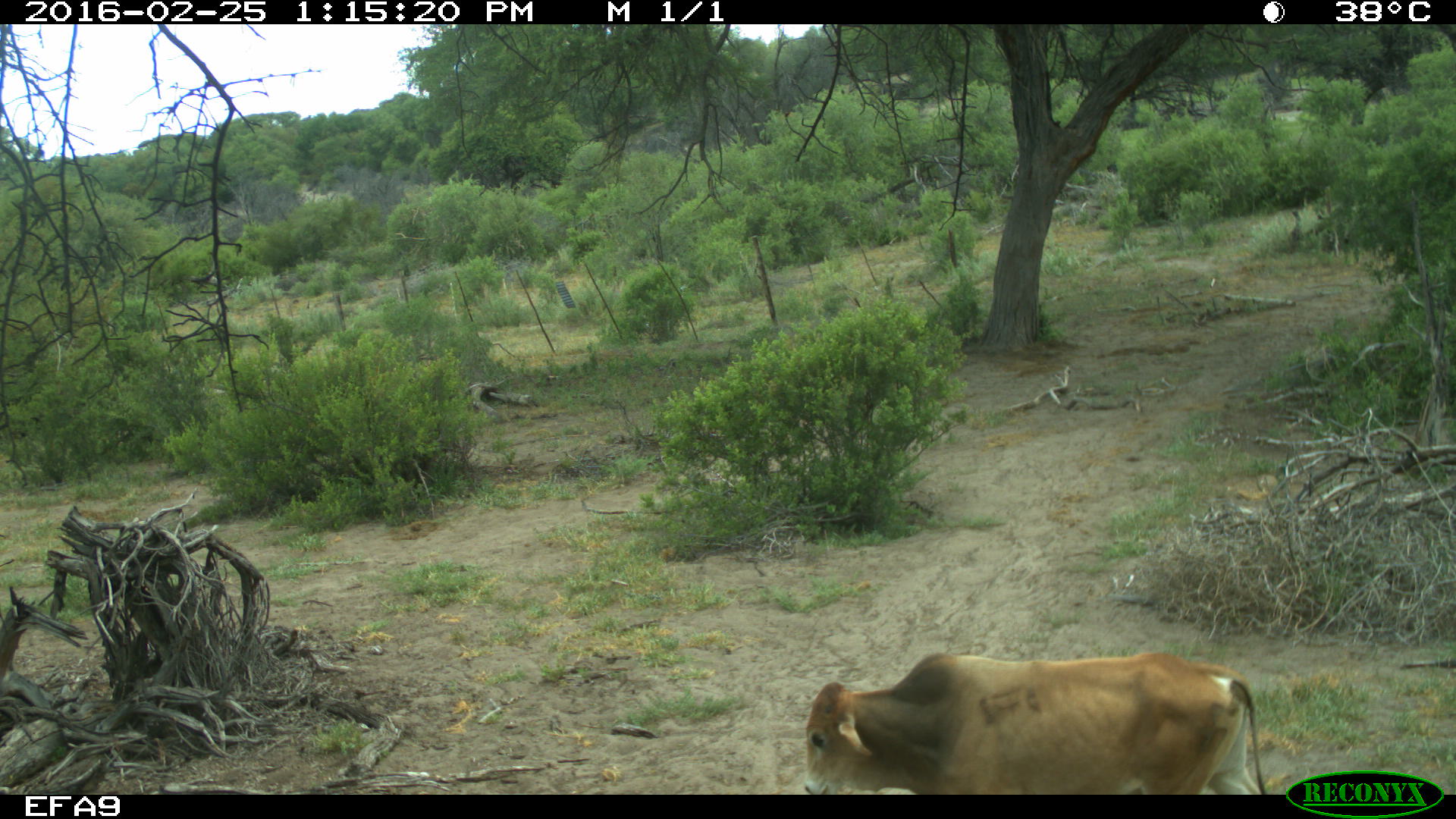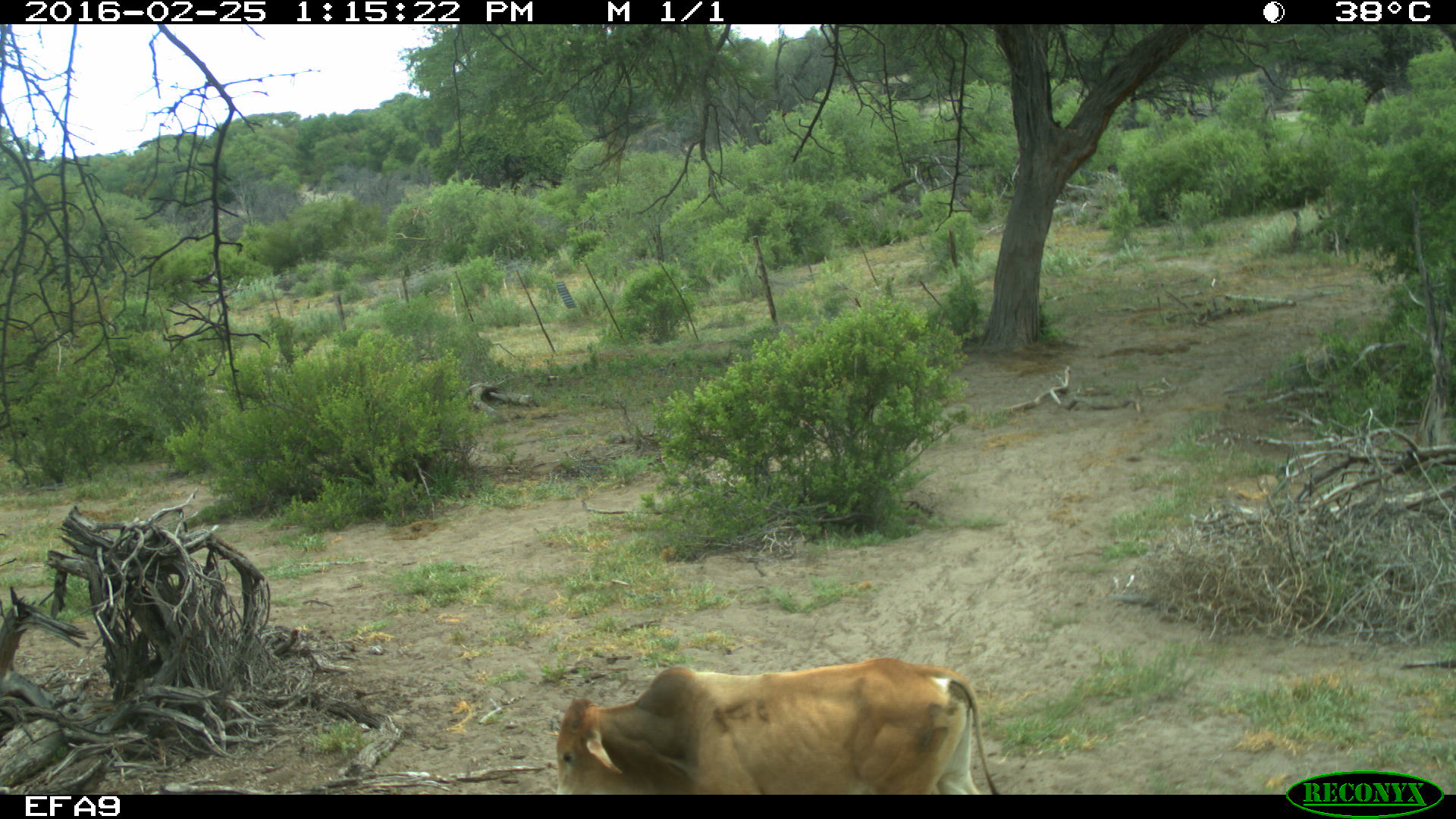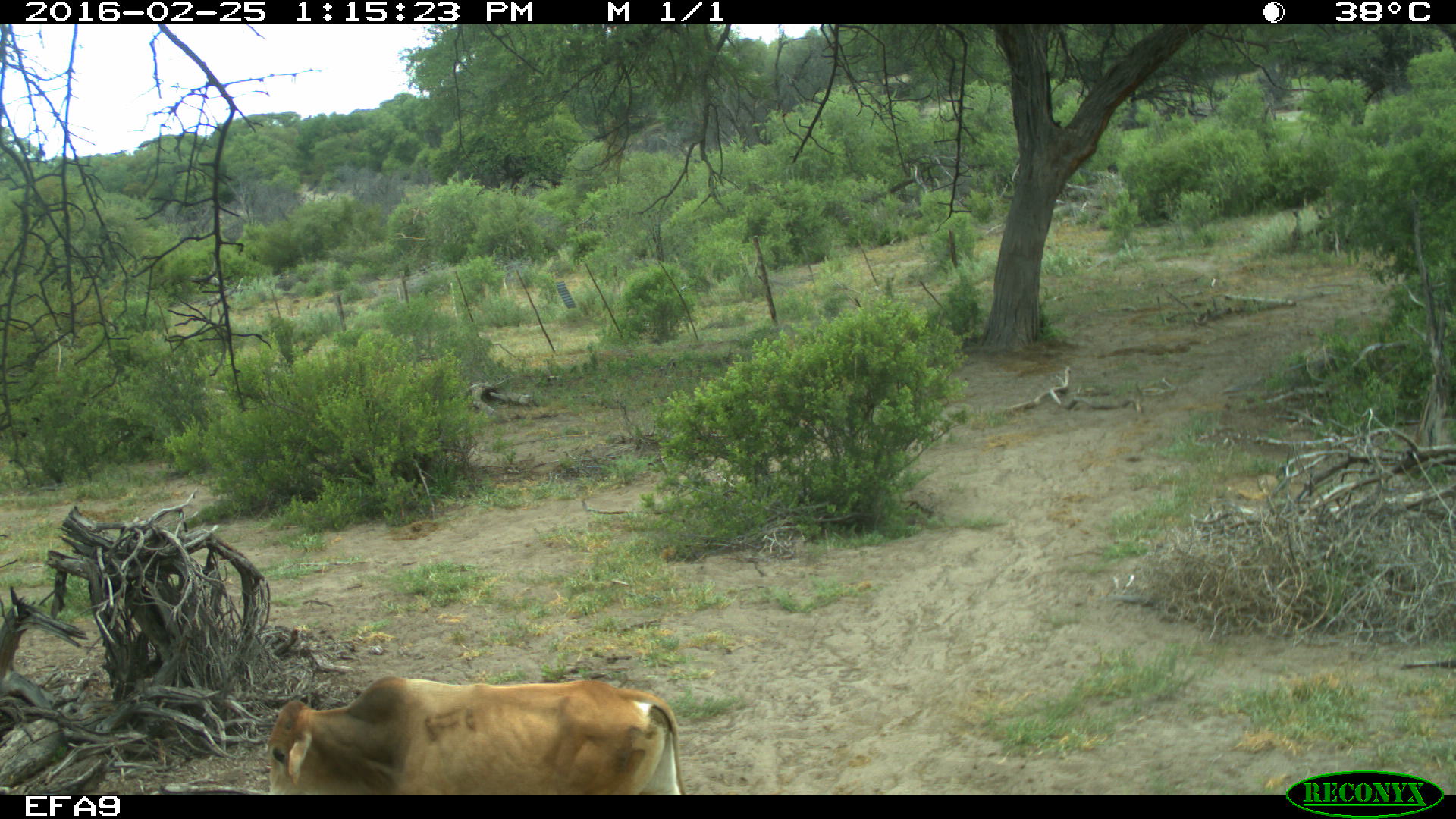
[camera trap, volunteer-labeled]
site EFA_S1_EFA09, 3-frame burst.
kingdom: Animalia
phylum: Chordata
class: Mammalia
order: Artiodactyla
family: Bovidae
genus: Bos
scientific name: Bos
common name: cattle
Cattle (Bos), count 1. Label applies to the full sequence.